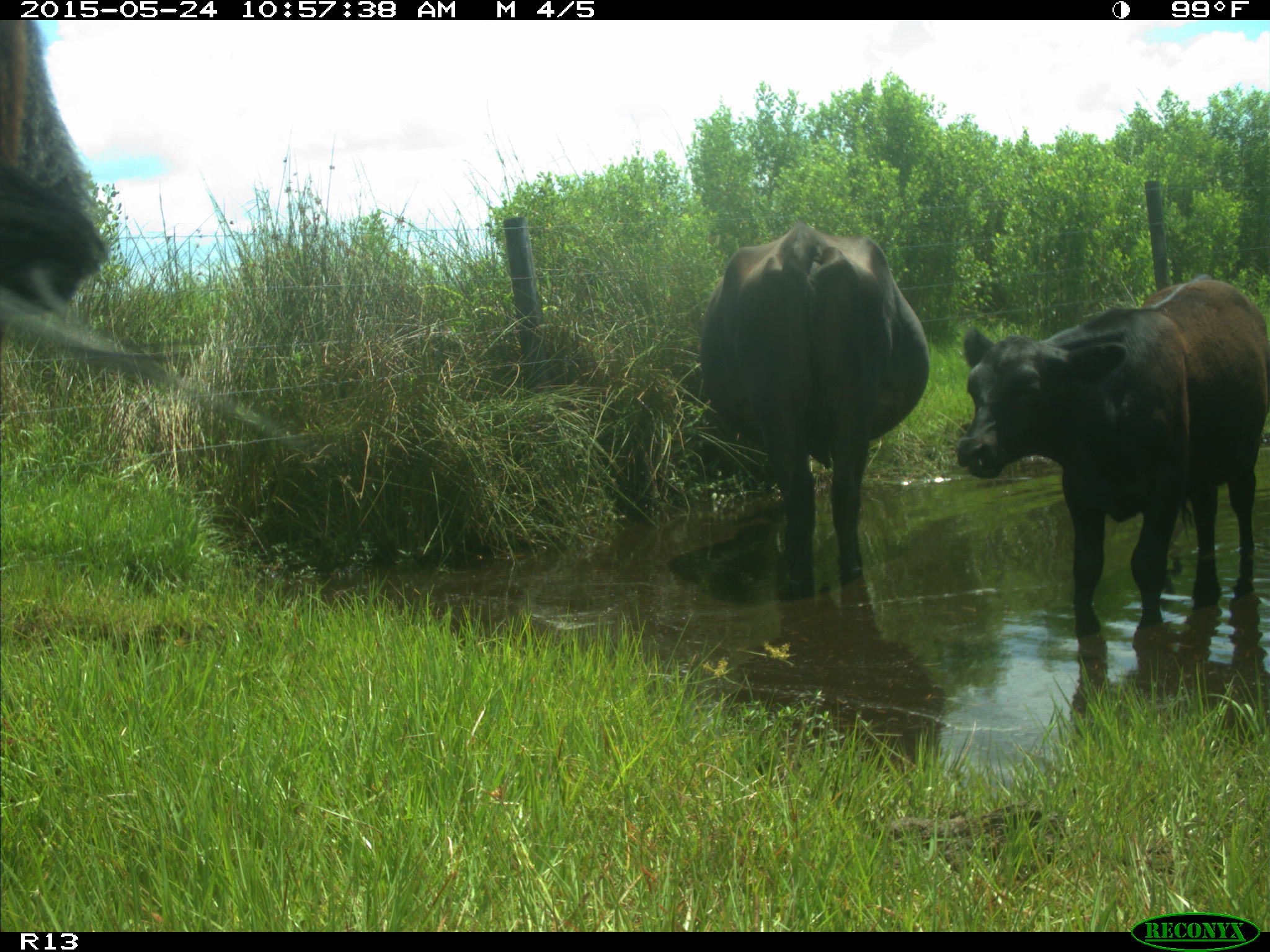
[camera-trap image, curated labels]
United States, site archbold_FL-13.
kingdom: Animalia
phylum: Chordata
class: Mammalia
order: Artiodactyla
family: Bovidae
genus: Bos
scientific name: Bos taurus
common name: domestic cow